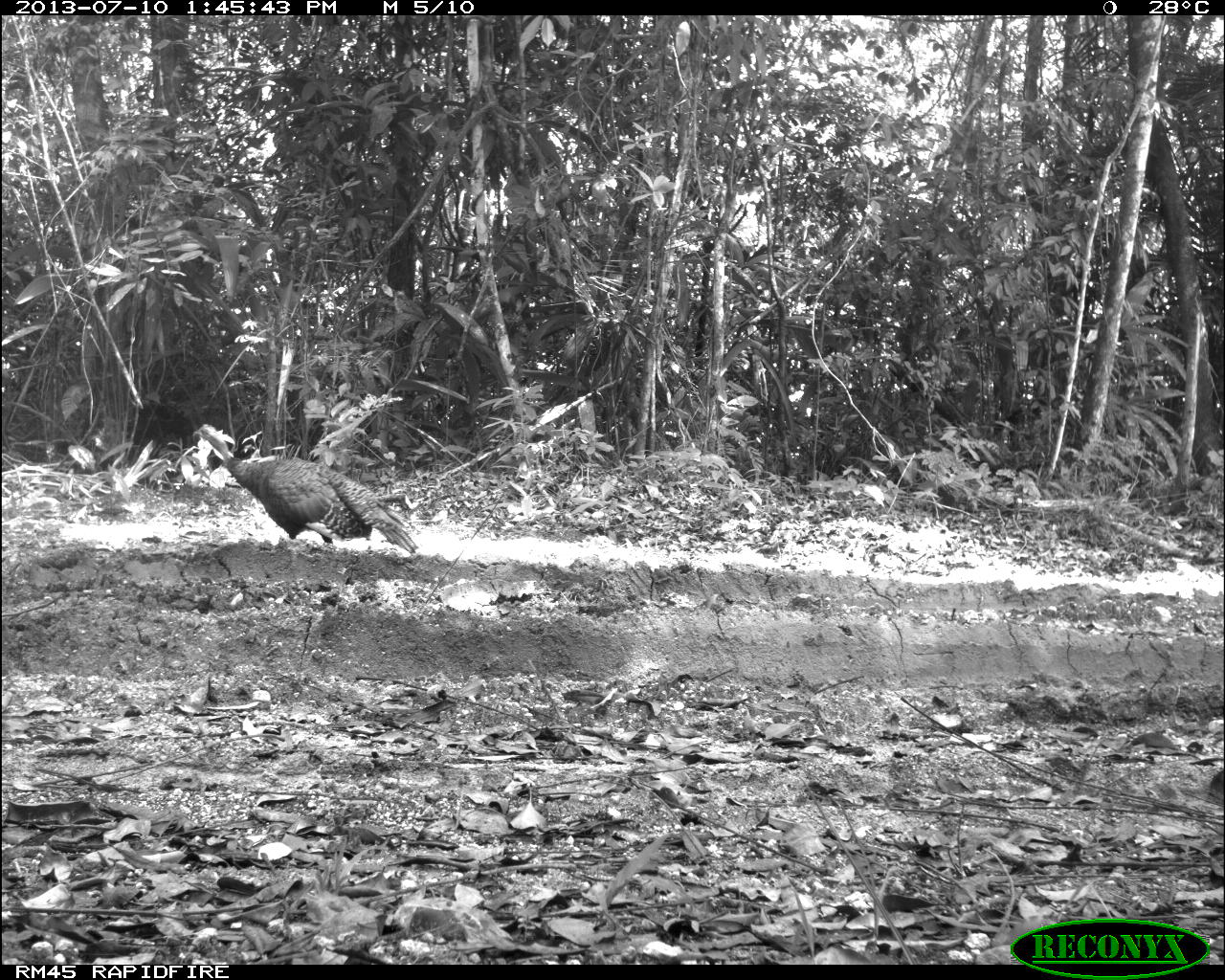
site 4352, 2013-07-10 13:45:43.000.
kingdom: Animalia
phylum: Chordata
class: Aves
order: Galliformes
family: Phasianidae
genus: Meleagris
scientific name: Meleagris ocellata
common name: ocellated turkey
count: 1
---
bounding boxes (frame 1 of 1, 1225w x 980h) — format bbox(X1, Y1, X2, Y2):
meleagris ocellata: bbox(190, 421, 416, 571)